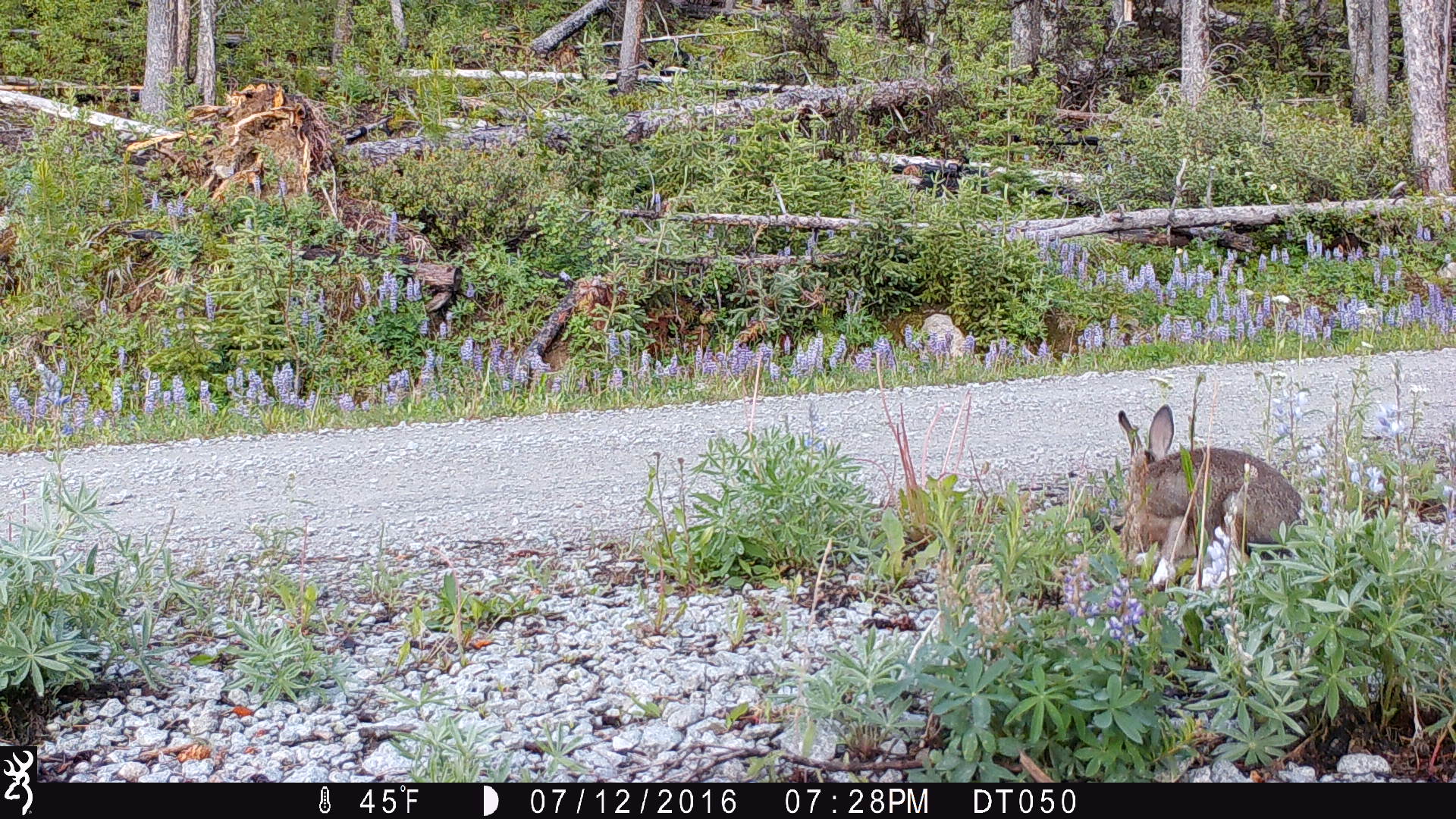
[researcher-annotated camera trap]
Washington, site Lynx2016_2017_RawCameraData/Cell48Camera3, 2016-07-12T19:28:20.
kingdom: Animalia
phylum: Chordata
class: Mammalia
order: Lagomorpha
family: Leporidae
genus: Lepus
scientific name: Lepus americanus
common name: snowshoe hare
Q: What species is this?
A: Lepus americanus (snowshoe hare).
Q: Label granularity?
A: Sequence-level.